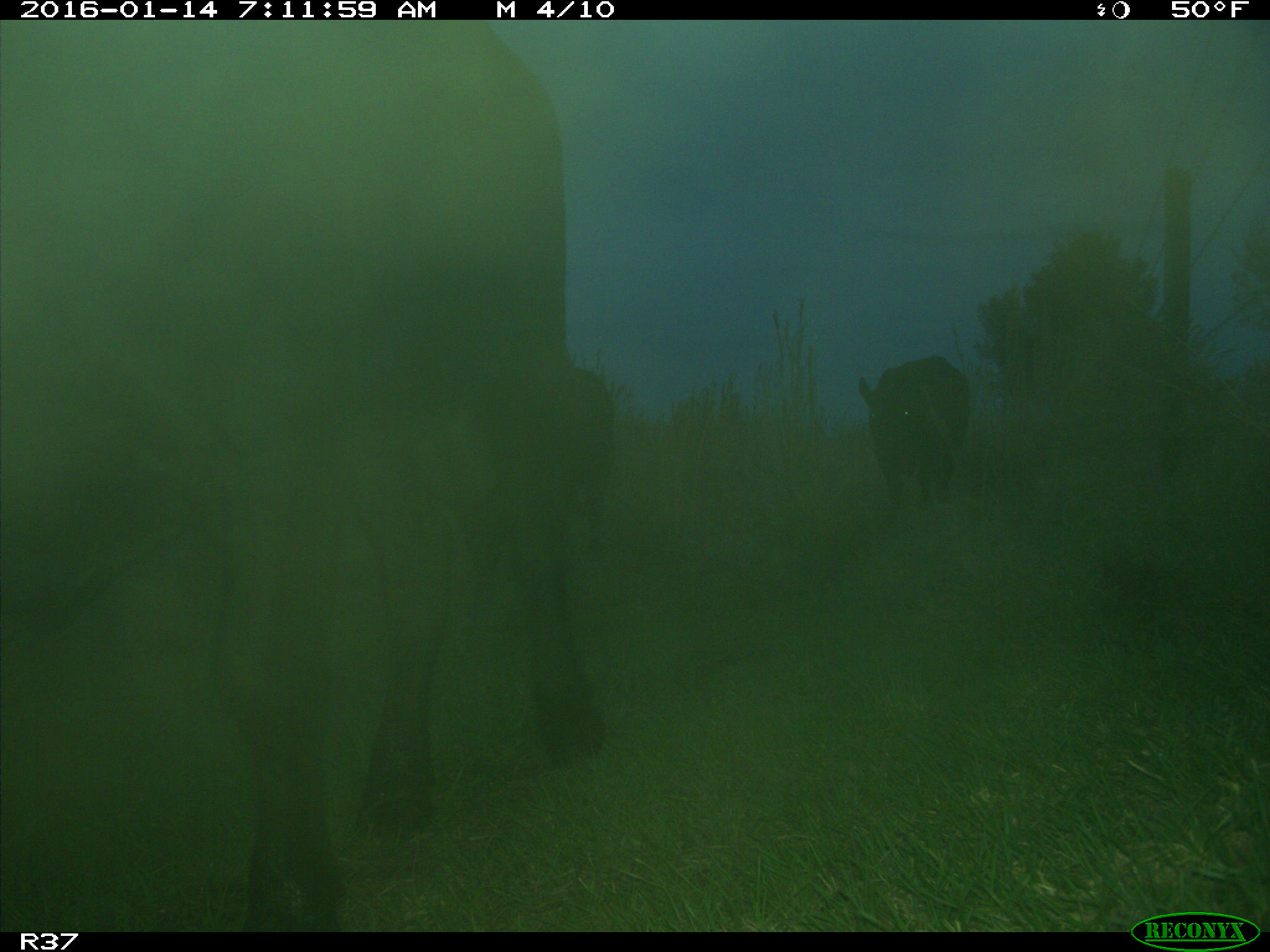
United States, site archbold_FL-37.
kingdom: Animalia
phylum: Chordata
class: Mammalia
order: Artiodactyla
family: Bovidae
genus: Bos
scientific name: Bos taurus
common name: domestic cow